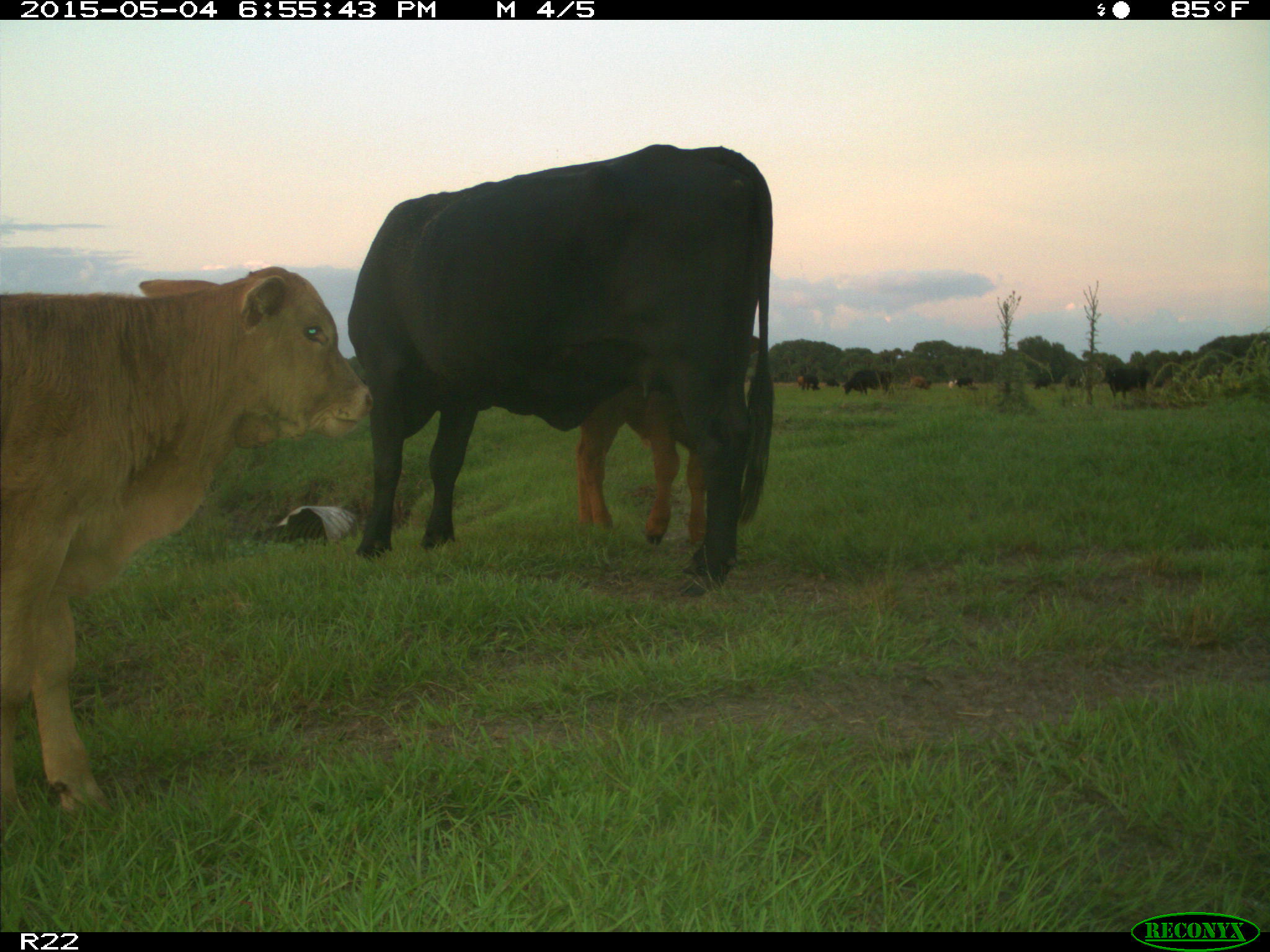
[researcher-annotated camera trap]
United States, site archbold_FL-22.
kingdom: Animalia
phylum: Chordata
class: Mammalia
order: Artiodactyla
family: Bovidae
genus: Bos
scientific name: Bos taurus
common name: domestic cow